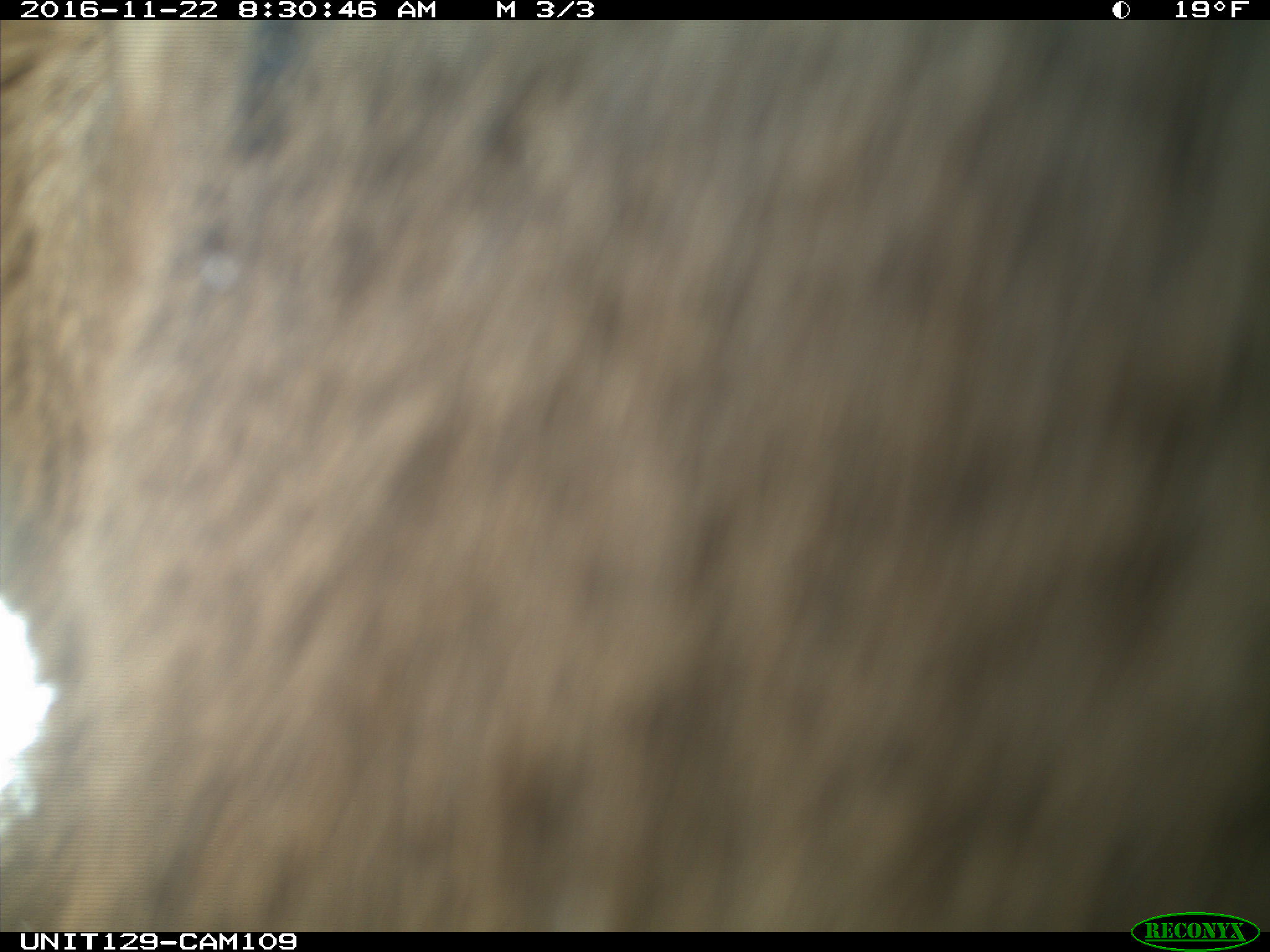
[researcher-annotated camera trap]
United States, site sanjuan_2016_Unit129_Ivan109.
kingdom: Animalia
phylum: Chordata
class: Mammalia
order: Artiodactyla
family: Cervidae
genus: Cervus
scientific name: Cervus elaphus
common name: red deer